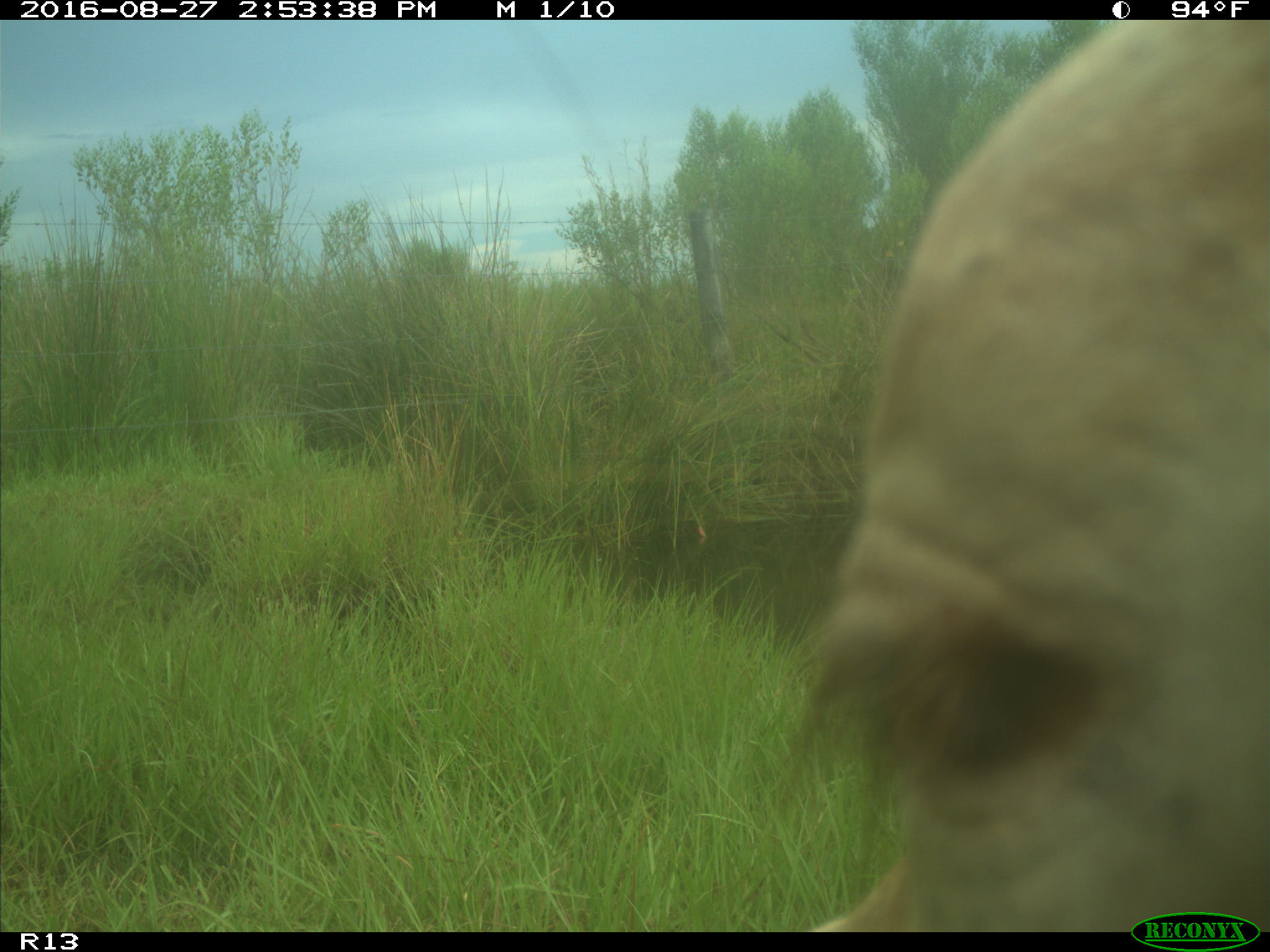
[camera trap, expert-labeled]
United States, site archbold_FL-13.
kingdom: Animalia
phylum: Chordata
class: Mammalia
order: Artiodactyla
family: Bovidae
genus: Bos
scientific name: Bos taurus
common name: domestic cow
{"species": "Bos taurus (domestic cow)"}